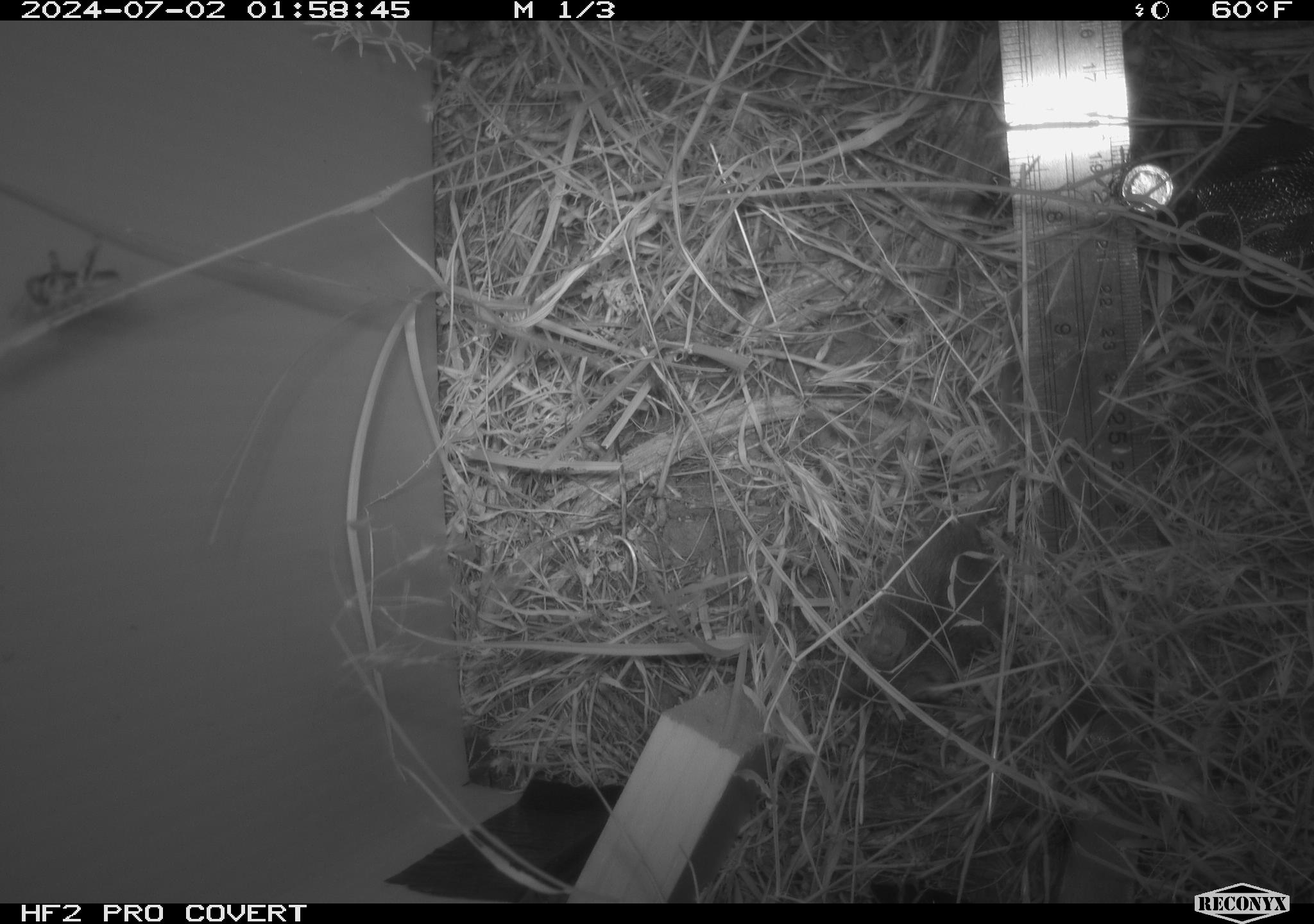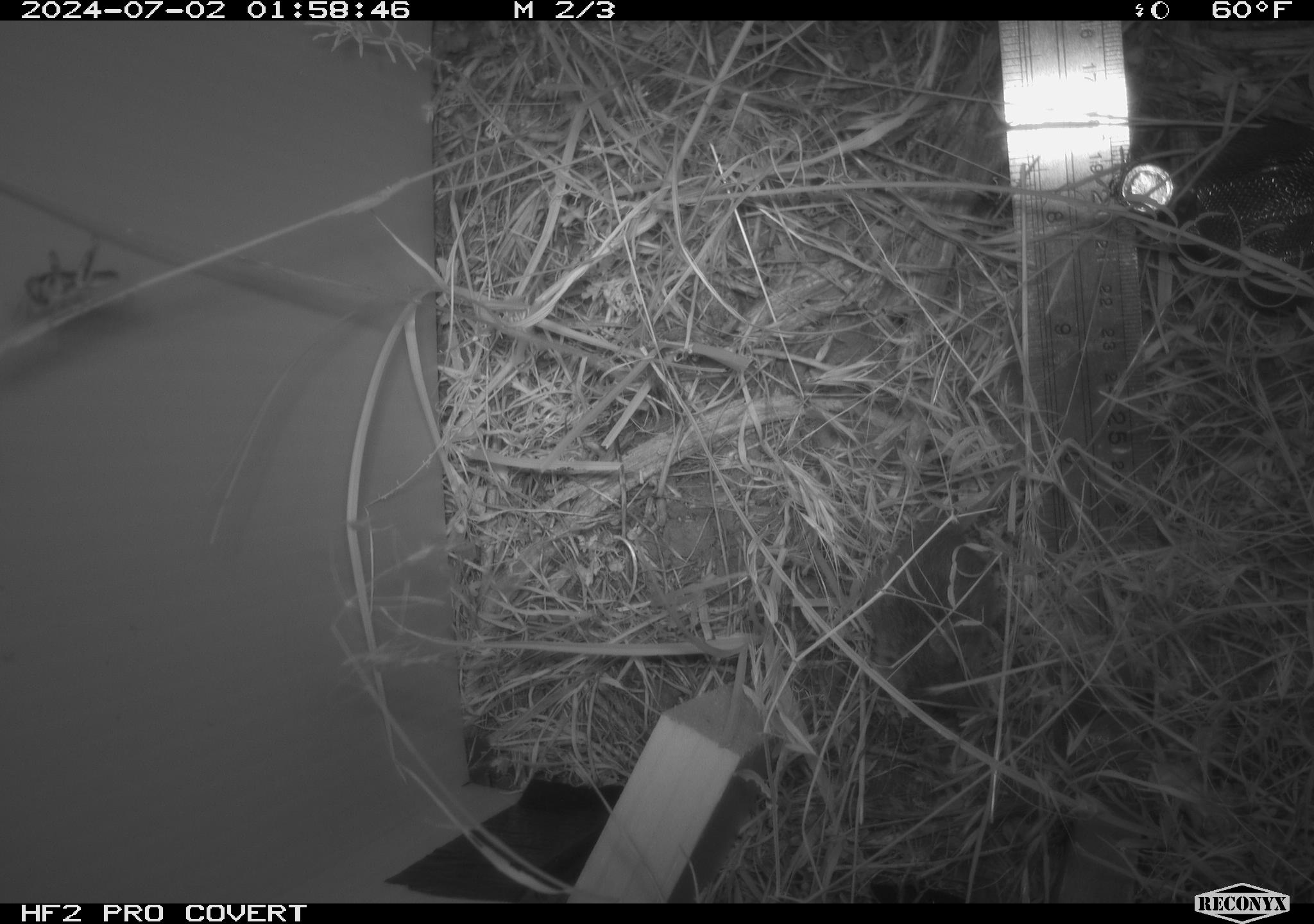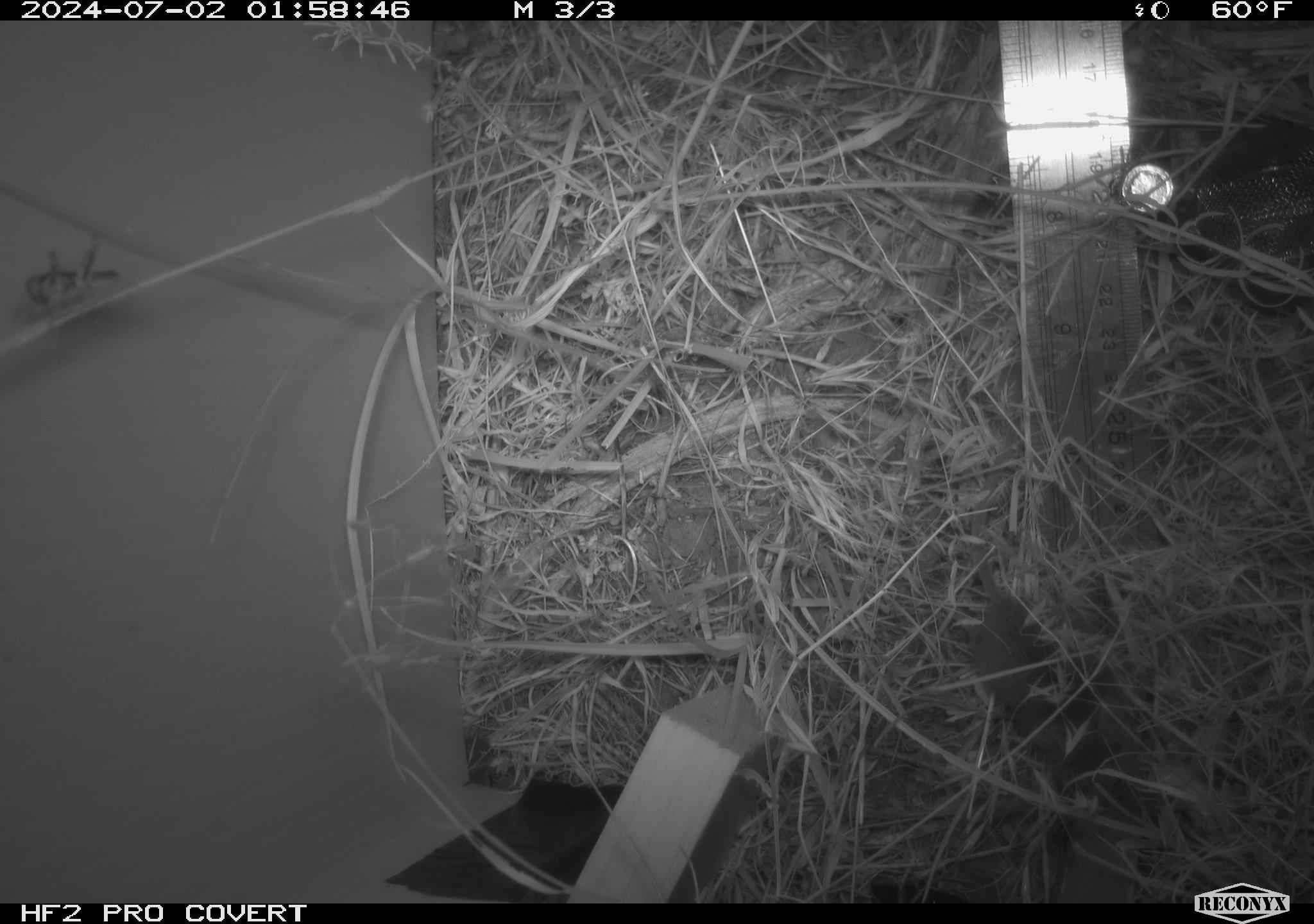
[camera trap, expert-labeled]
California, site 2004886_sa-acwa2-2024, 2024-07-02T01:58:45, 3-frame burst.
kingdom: Animalia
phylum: Chordata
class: Mammalia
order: Rodentia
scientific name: Rodentia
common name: mouse species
Mouse species (Rodentia).